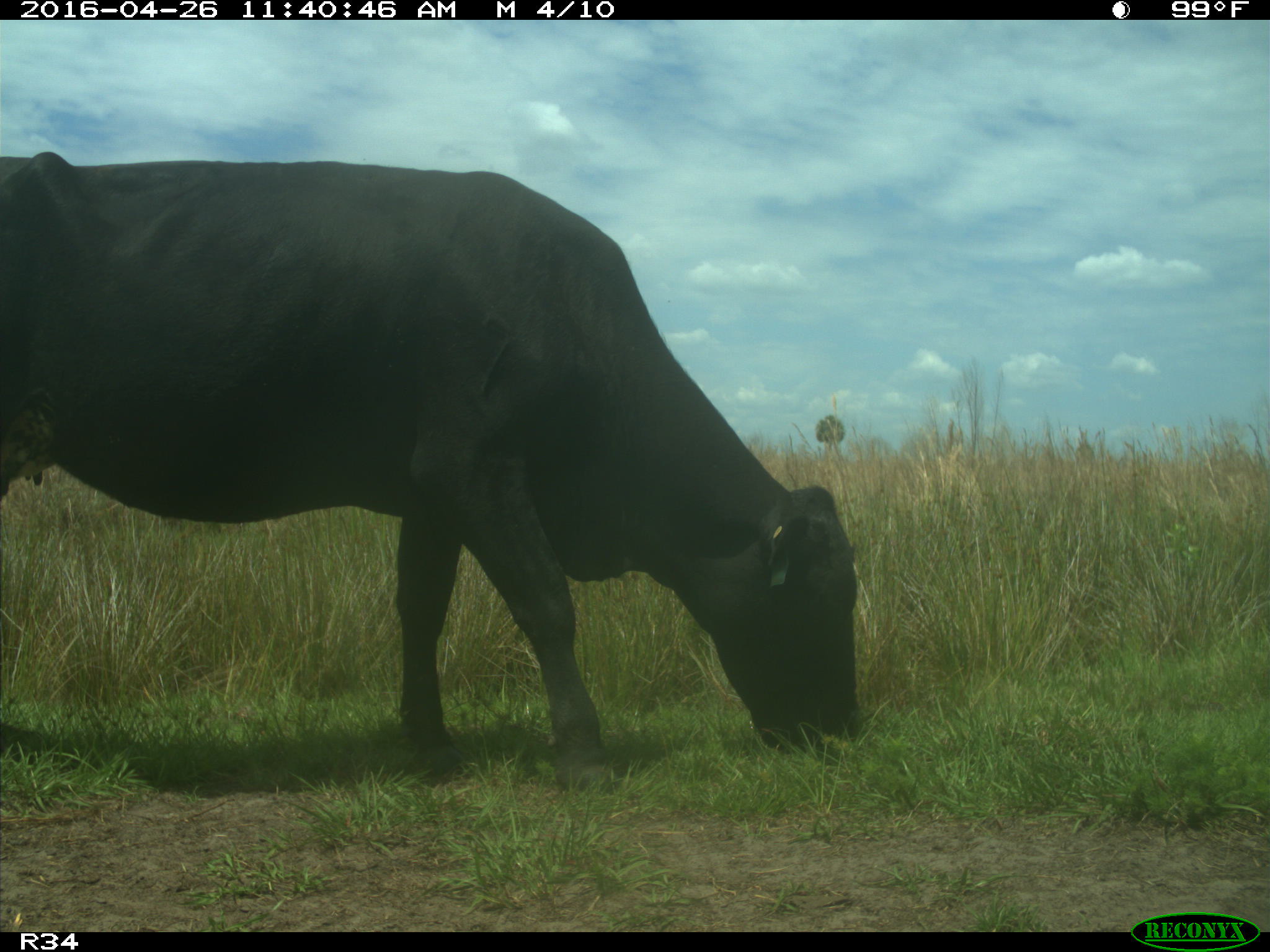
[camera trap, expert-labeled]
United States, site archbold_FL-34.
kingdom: Animalia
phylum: Chordata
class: Mammalia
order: Artiodactyla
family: Bovidae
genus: Bos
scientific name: Bos taurus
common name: domestic cow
Bos taurus (domestic cow).